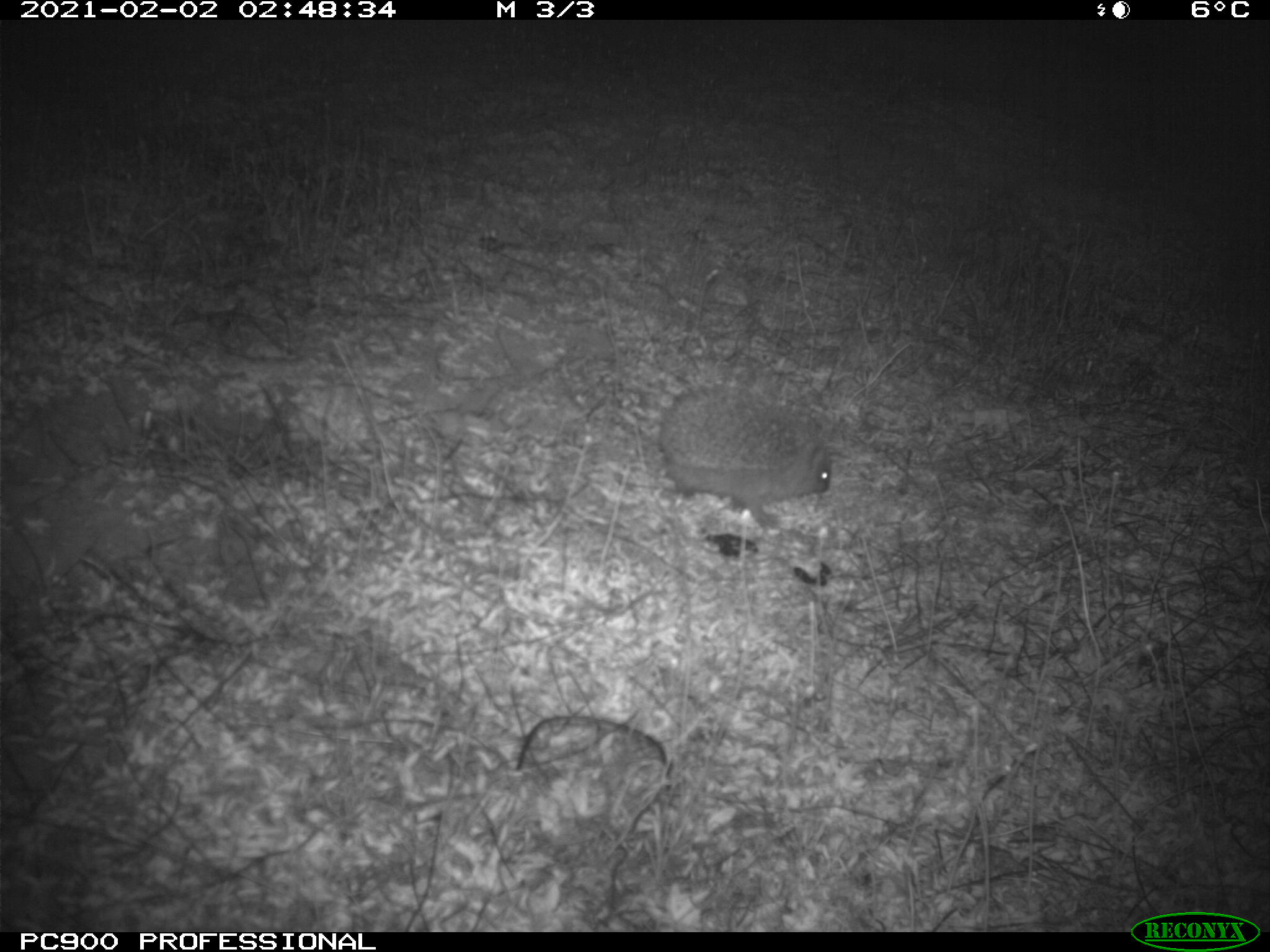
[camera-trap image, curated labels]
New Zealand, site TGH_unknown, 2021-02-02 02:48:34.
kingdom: Animalia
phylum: Chordata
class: Mammalia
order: Eulipotyphla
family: Erinaceidae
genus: Erinaceus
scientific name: Erinaceus europaeus europaeus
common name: european hedgehog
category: hedgehog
Hedgehog (european hedgehog) (Erinaceus europaeus europaeus).